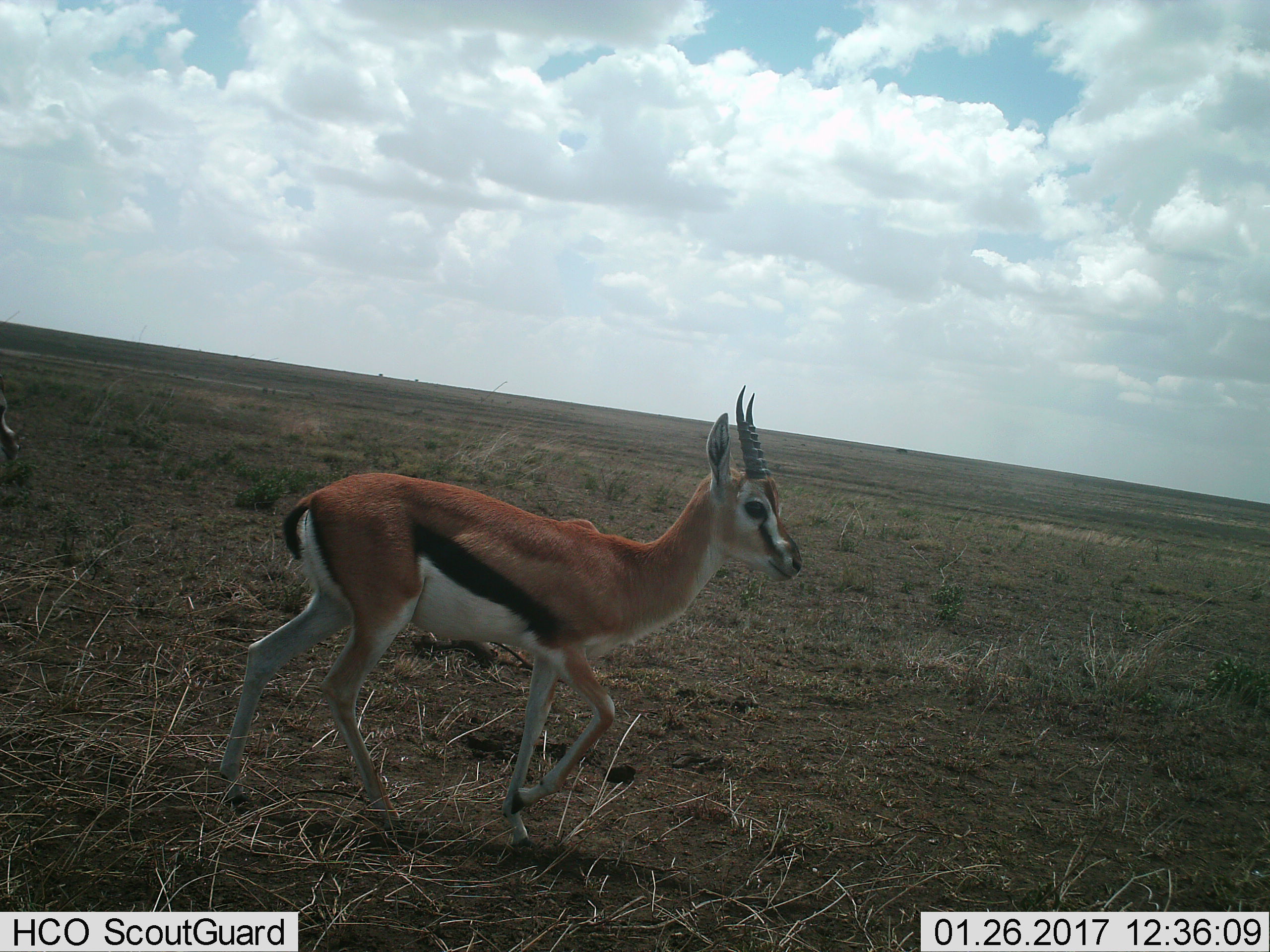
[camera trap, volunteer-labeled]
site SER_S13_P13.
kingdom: Animalia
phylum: Chordata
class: Mammalia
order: Artiodactyla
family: Bovidae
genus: Eudorcas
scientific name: Eudorcas thomsonii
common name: thomson's gazelle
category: gazellethomsons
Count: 1.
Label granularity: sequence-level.